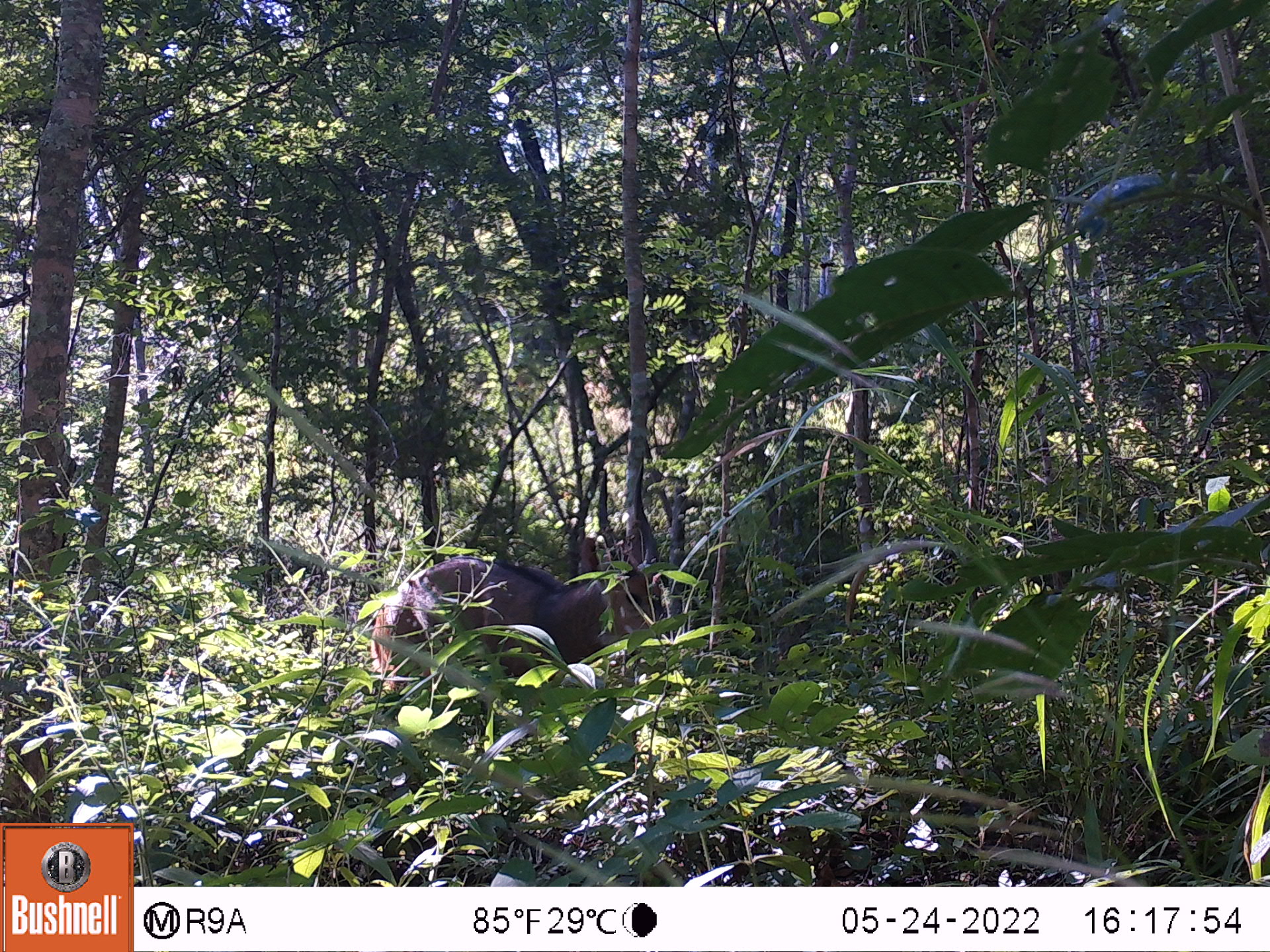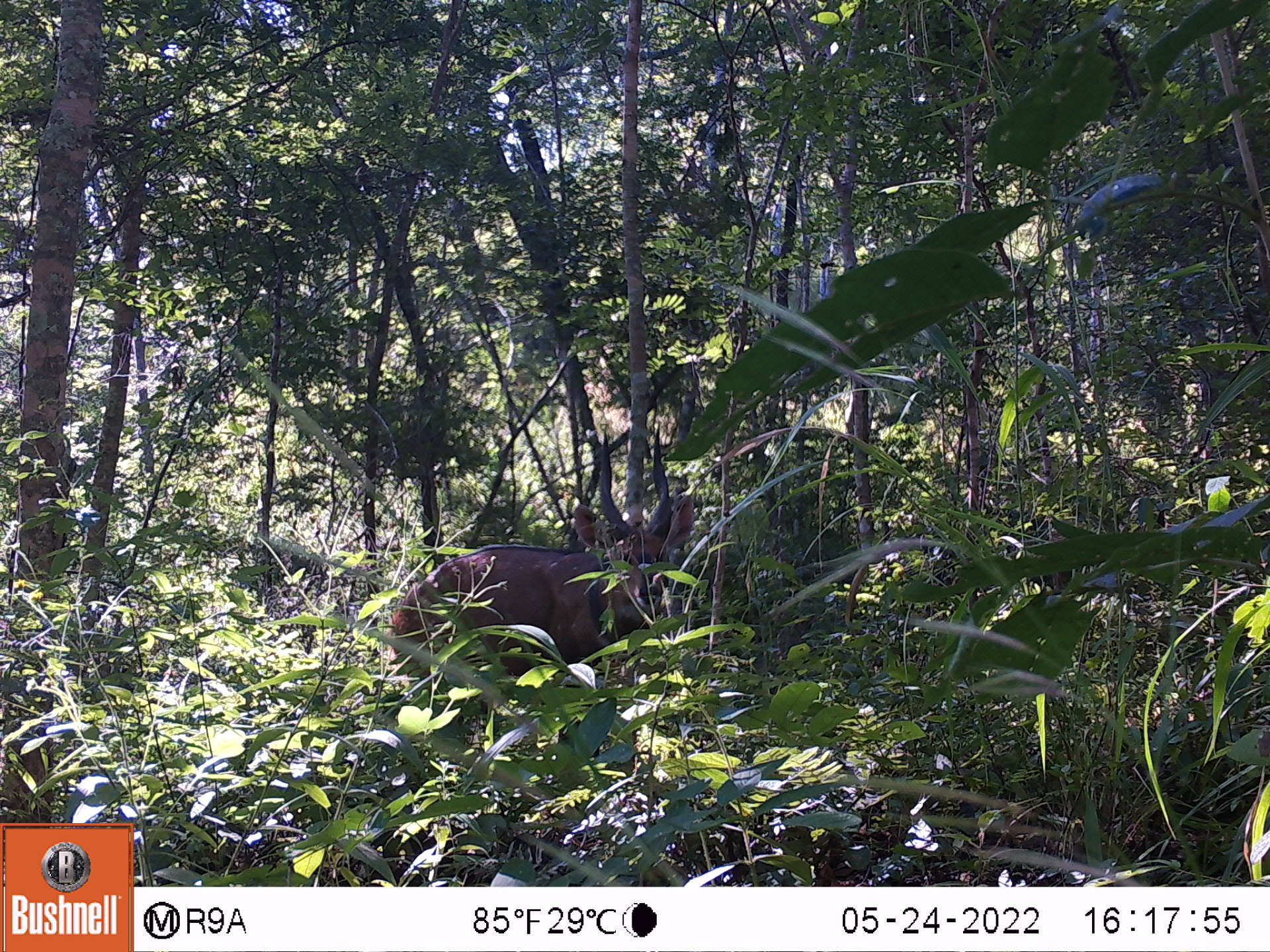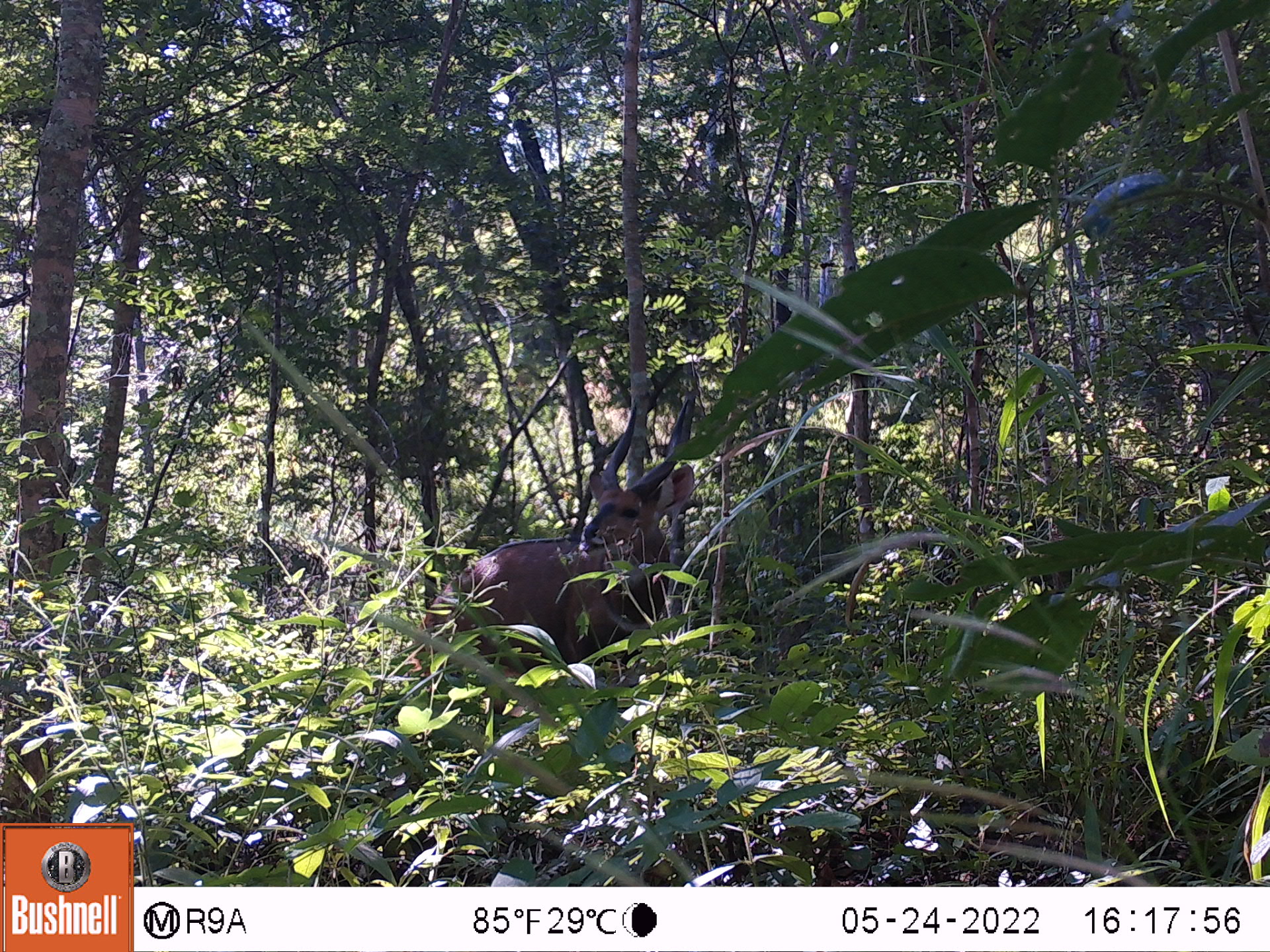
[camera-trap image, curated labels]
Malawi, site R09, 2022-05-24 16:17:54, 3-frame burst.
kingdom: Animalia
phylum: Chordata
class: Mammalia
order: Artiodactyla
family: Bovidae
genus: Tragelaphus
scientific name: Tragelaphus sylvaticus sylvaticus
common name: cape bushbuck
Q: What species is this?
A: Cape bushbuck (Tragelaphus sylvaticus sylvaticus).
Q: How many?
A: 1.